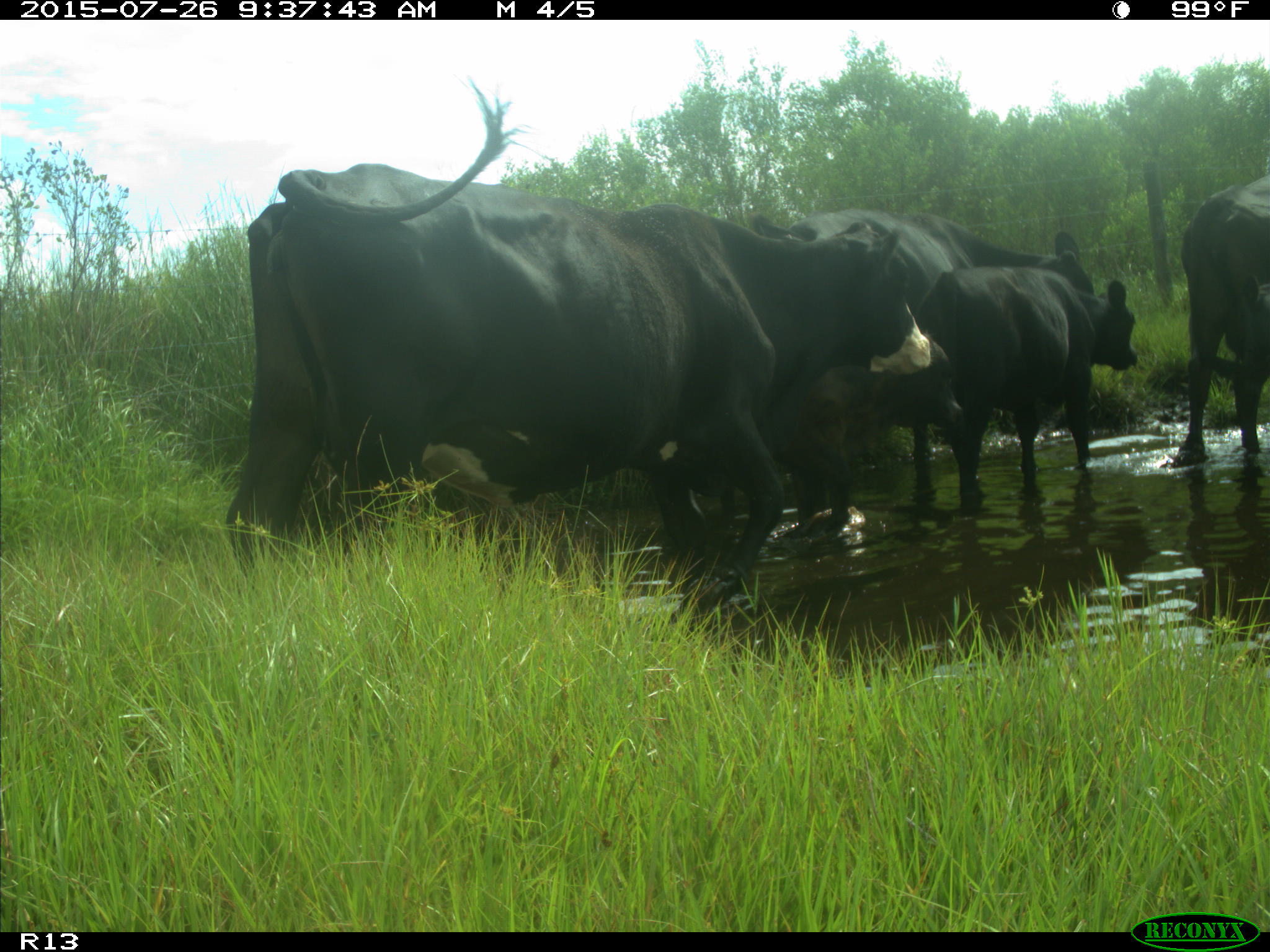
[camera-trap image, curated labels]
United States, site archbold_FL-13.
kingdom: Animalia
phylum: Chordata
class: Mammalia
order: Artiodactyla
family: Bovidae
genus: Bos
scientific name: Bos taurus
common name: domestic cow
Bos taurus (domestic cow).